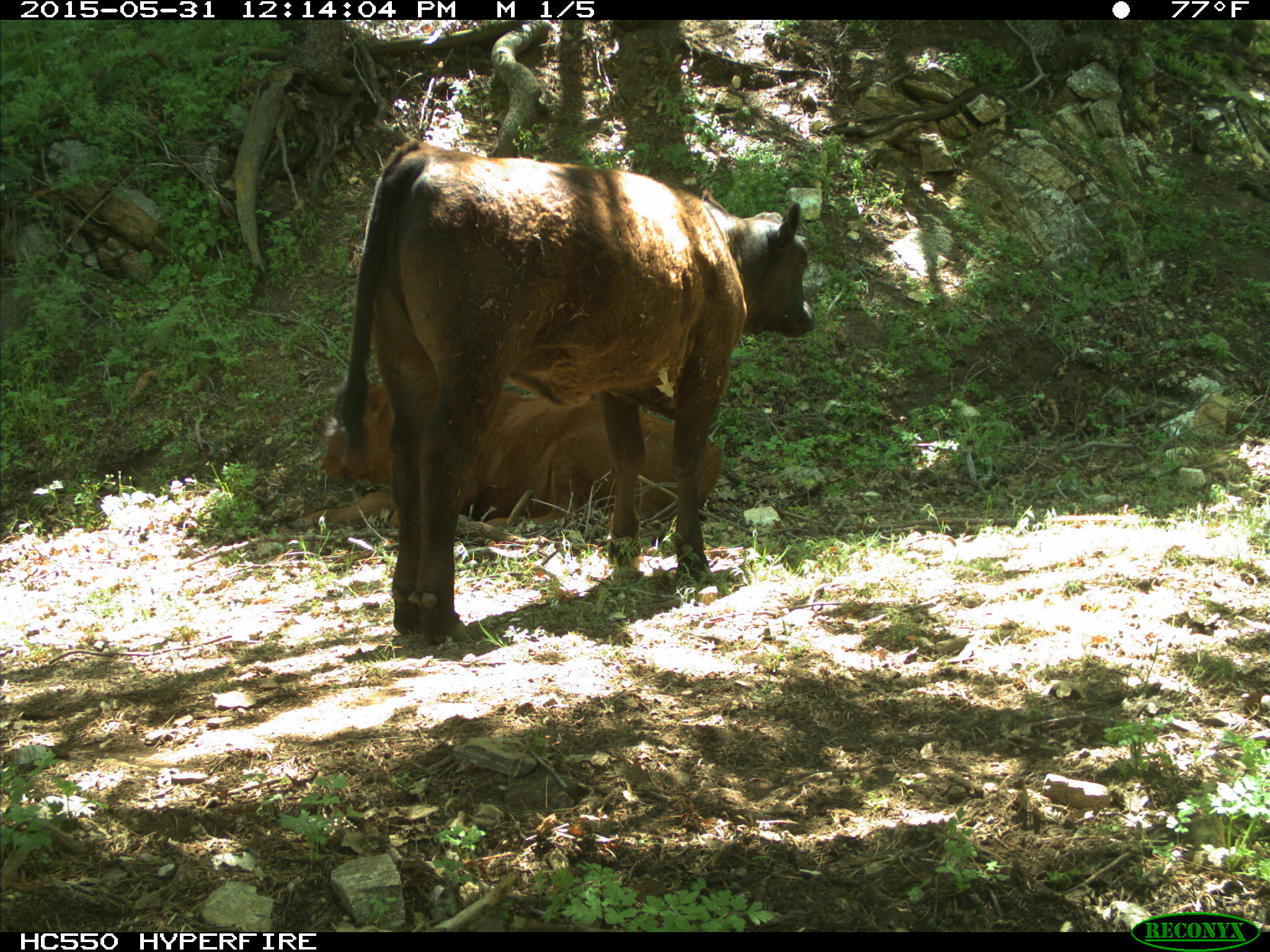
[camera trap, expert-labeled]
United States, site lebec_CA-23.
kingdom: Animalia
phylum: Chordata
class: Mammalia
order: Artiodactyla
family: Bovidae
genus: Bos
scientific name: Bos taurus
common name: domestic cow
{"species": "Bos taurus (domestic cow)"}